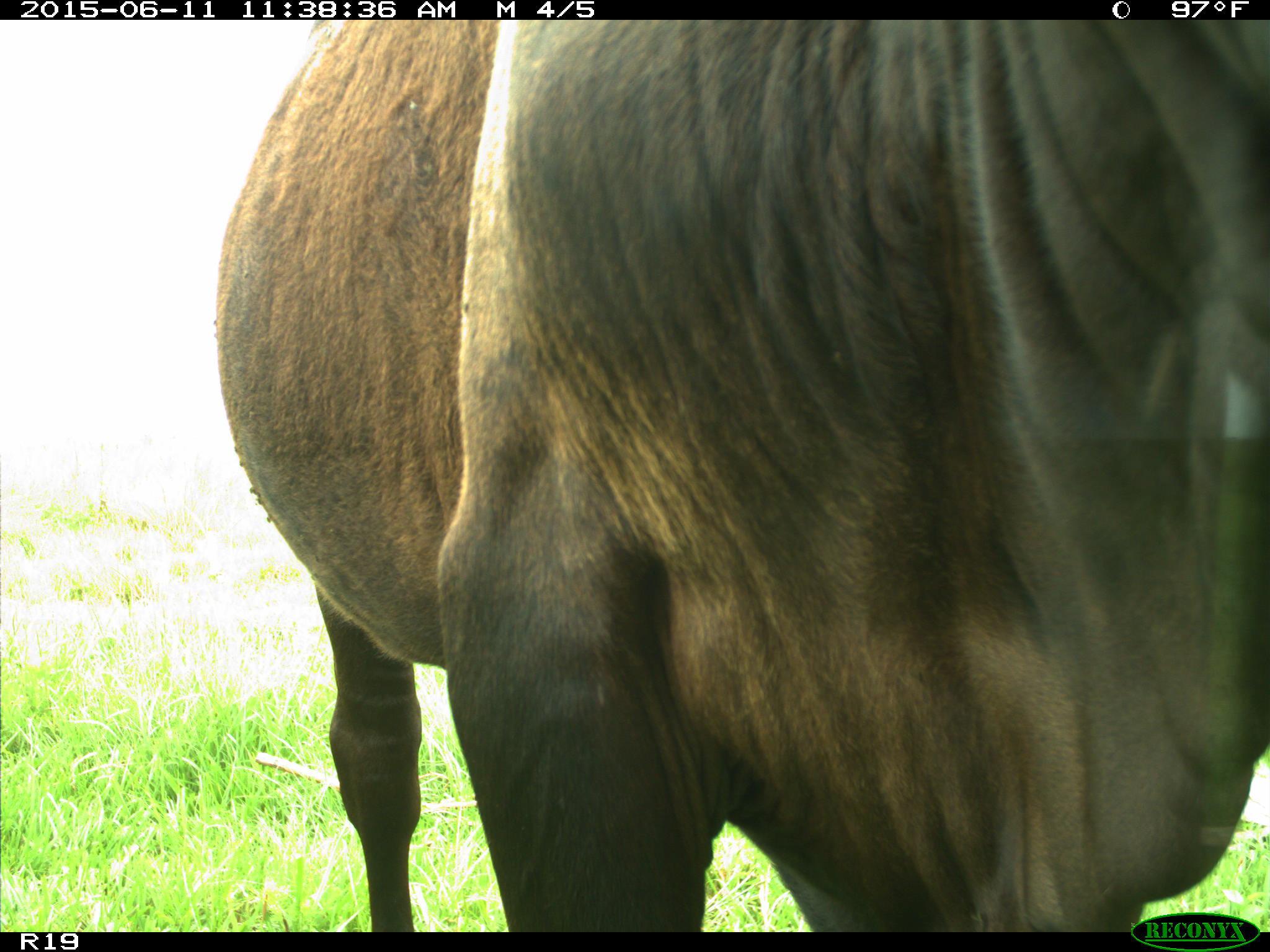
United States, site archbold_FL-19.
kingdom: Animalia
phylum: Chordata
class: Mammalia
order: Artiodactyla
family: Bovidae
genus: Bos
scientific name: Bos taurus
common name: domestic cow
Bos taurus (domestic cow).